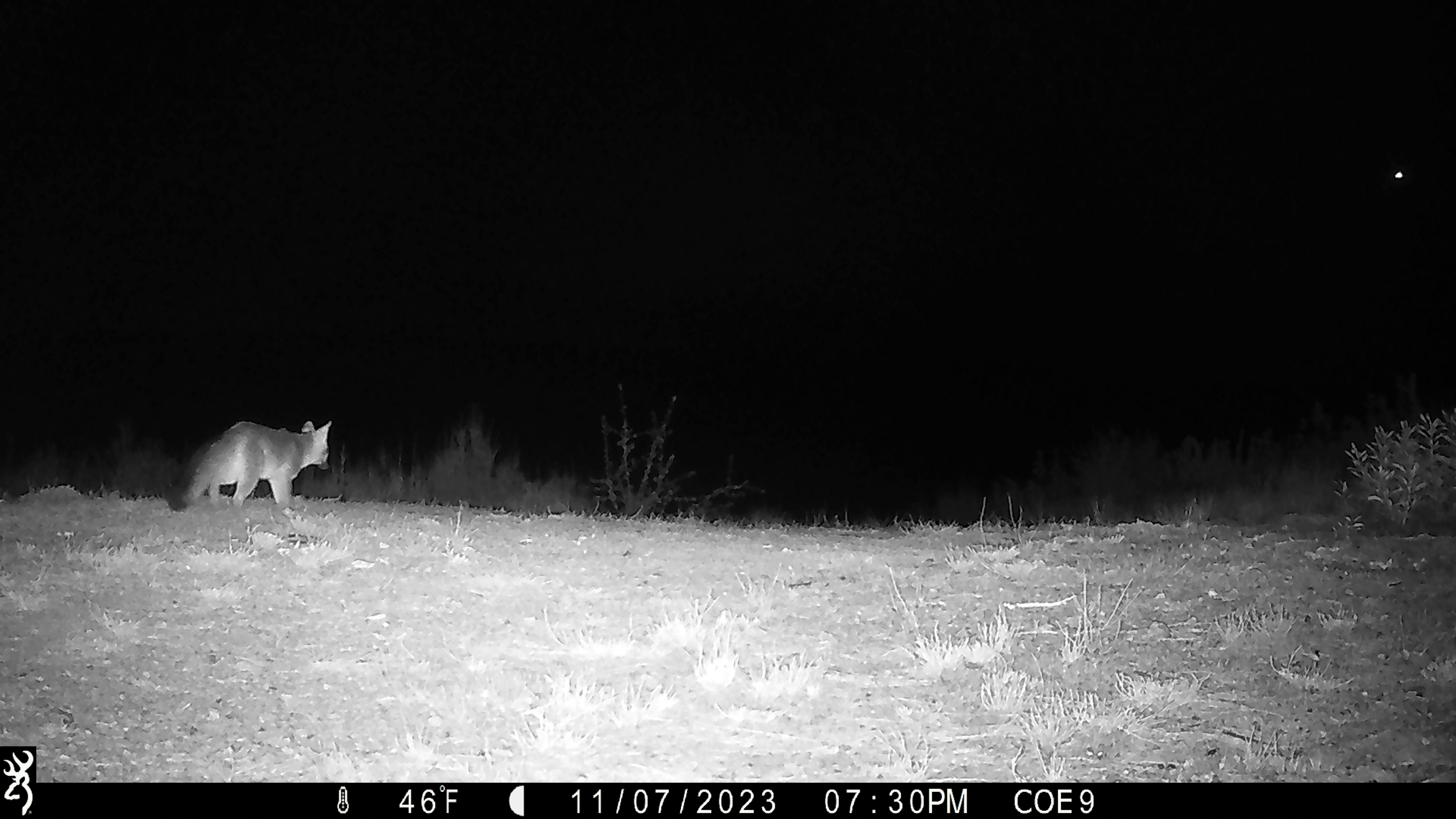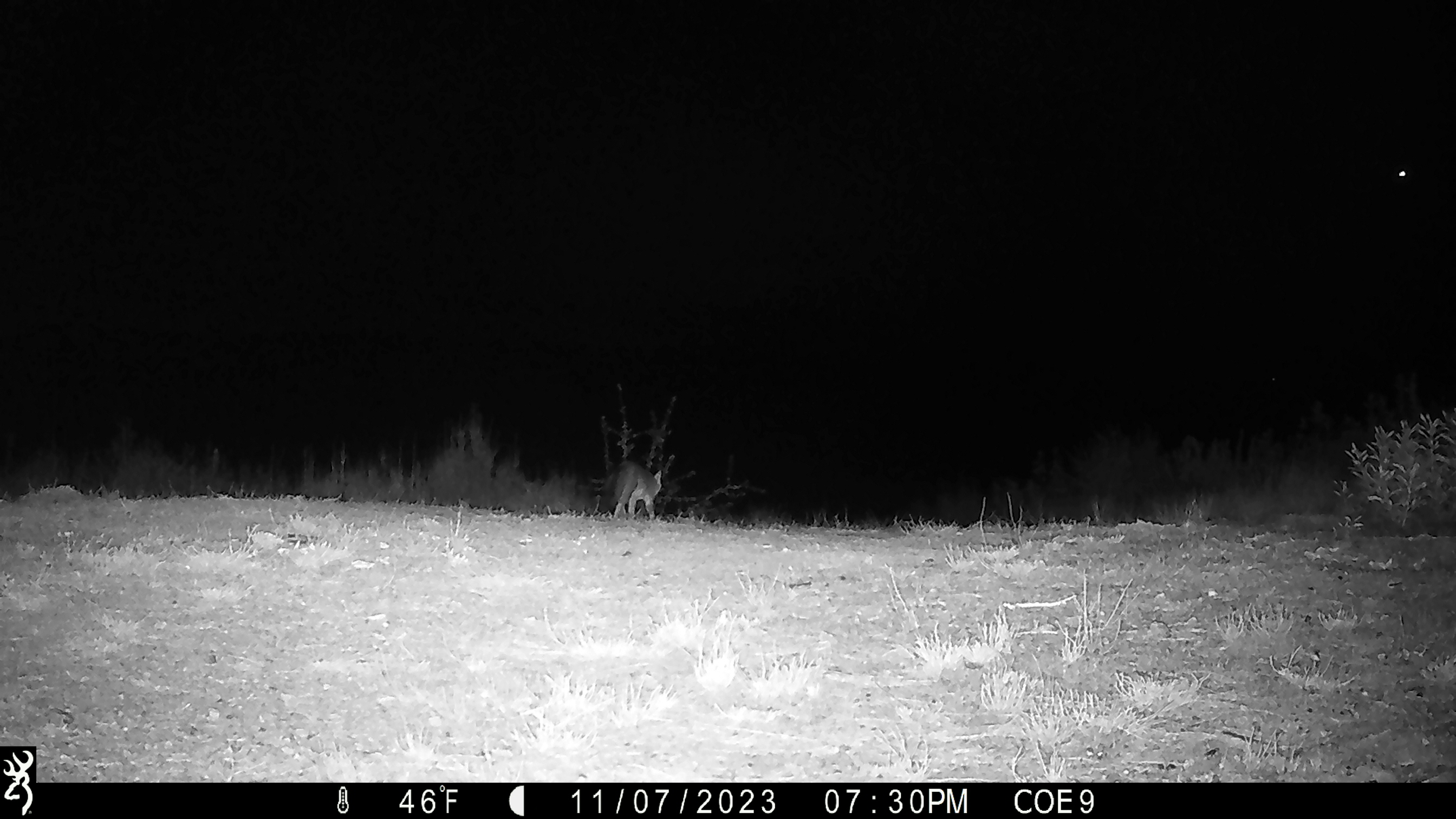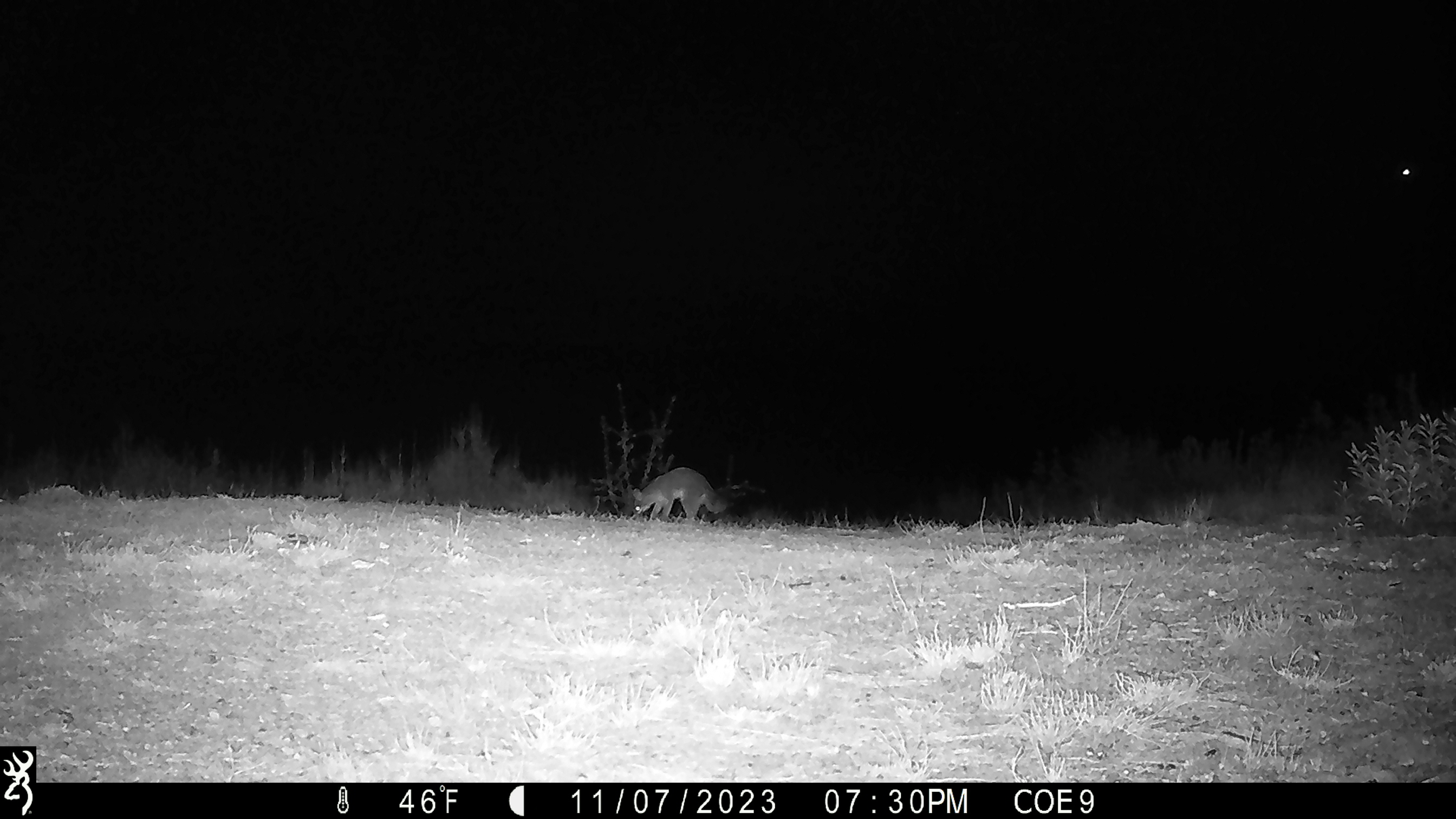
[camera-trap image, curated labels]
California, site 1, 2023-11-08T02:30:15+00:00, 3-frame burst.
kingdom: Animalia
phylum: Chordata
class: Mammalia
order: Carnivora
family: Canidae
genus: Urocyon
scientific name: Urocyon cinereoargenteus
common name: gray fox